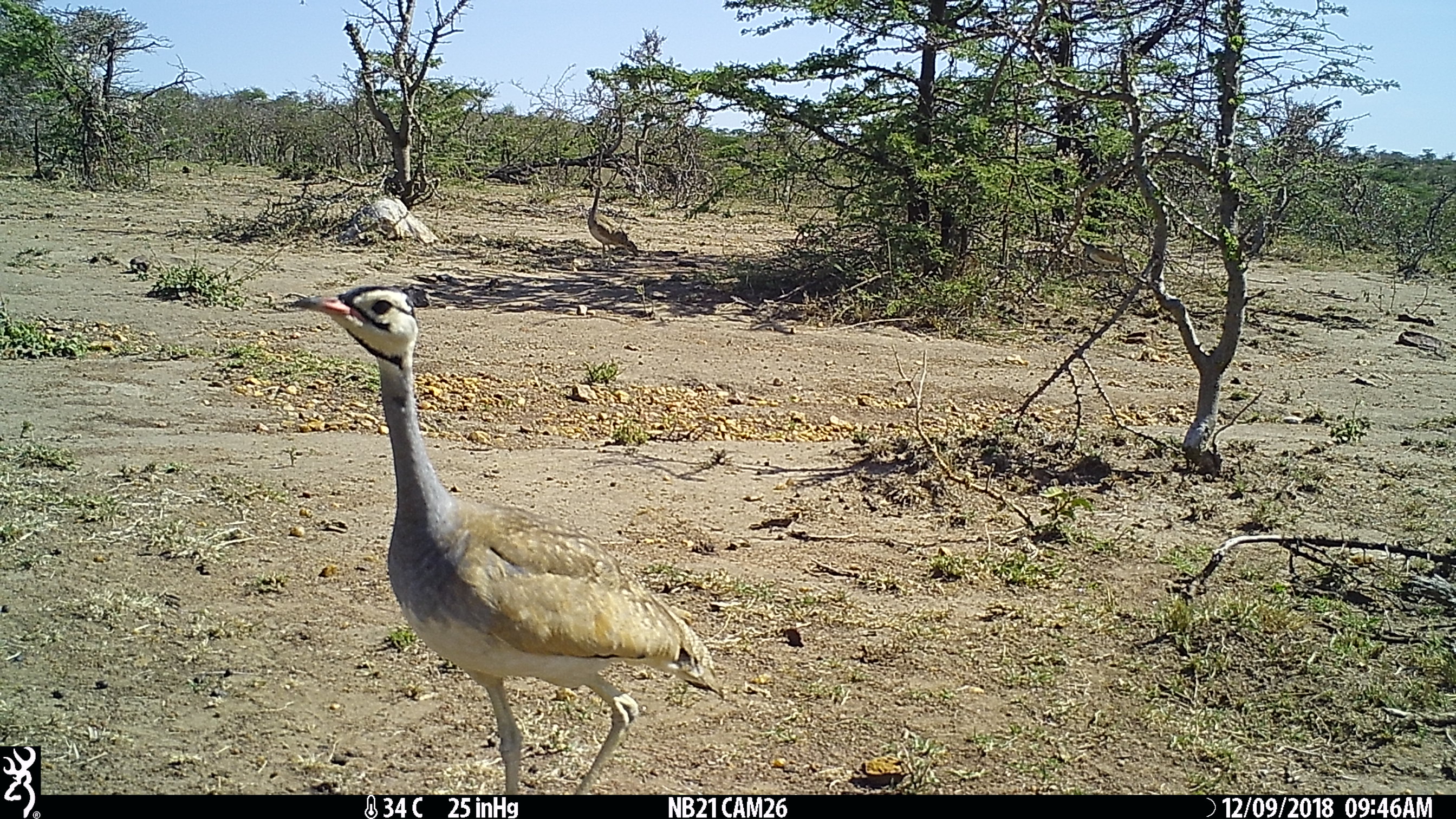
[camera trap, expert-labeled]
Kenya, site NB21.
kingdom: Animalia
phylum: Chordata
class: Aves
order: Otidiformes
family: Otididae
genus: Eupodotis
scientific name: Eupodotis senegalensis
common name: white-bellied bustard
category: bustard white bellied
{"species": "bustard white bellied (white-bellied bustard) (Eupodotis senegalensis)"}